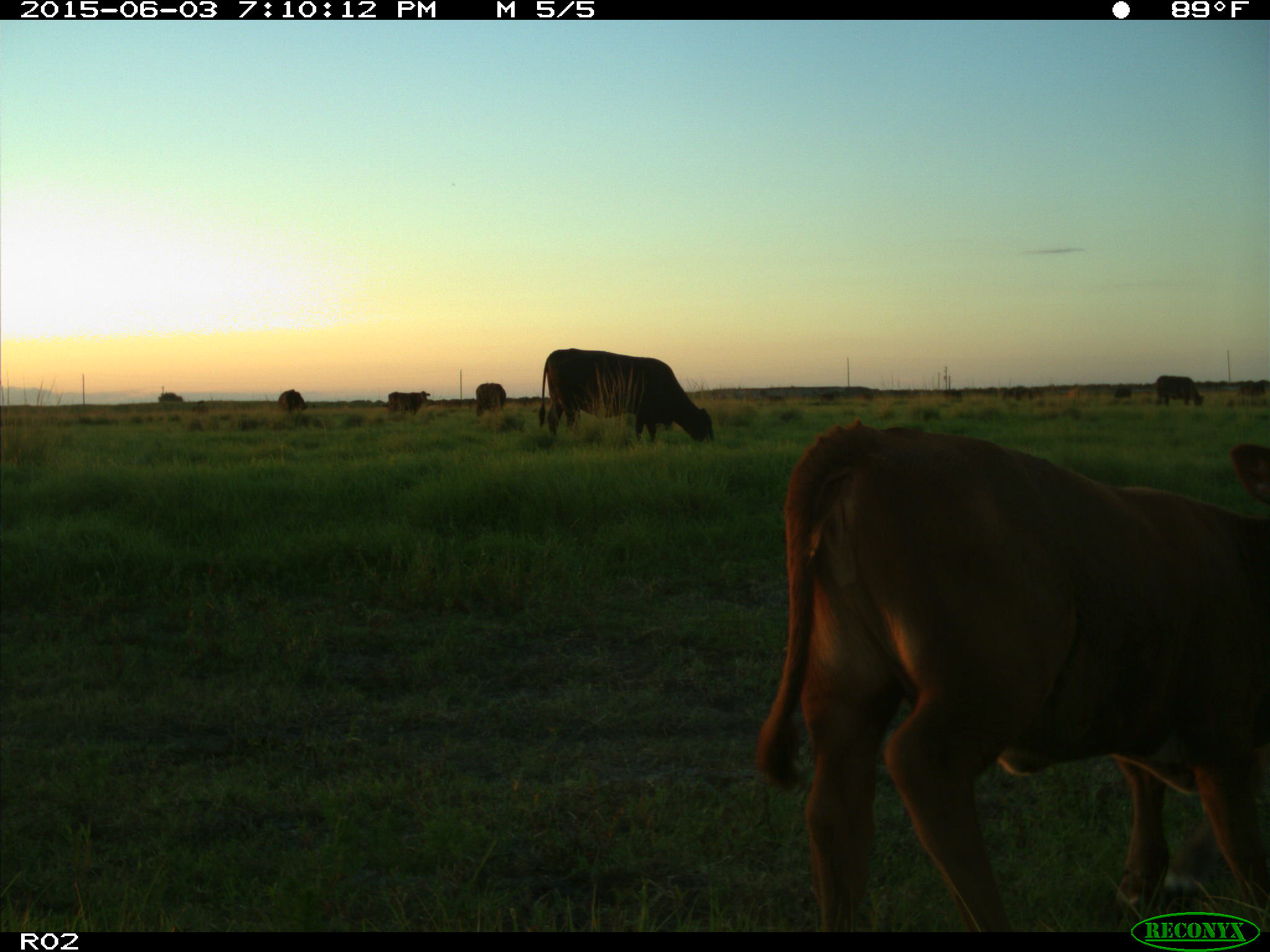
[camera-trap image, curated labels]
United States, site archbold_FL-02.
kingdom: Animalia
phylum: Chordata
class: Mammalia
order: Artiodactyla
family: Bovidae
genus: Bos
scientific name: Bos taurus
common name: domestic cow